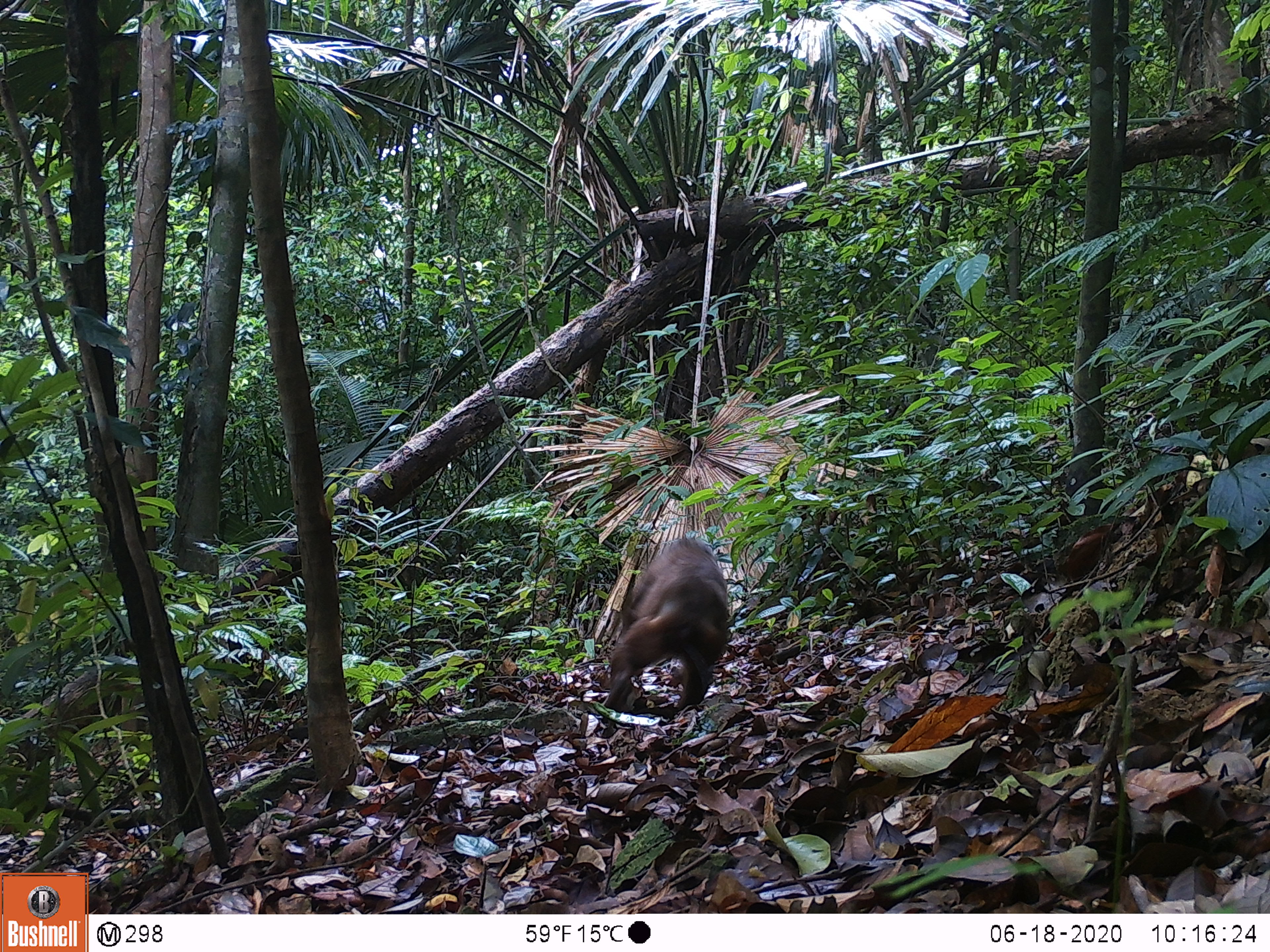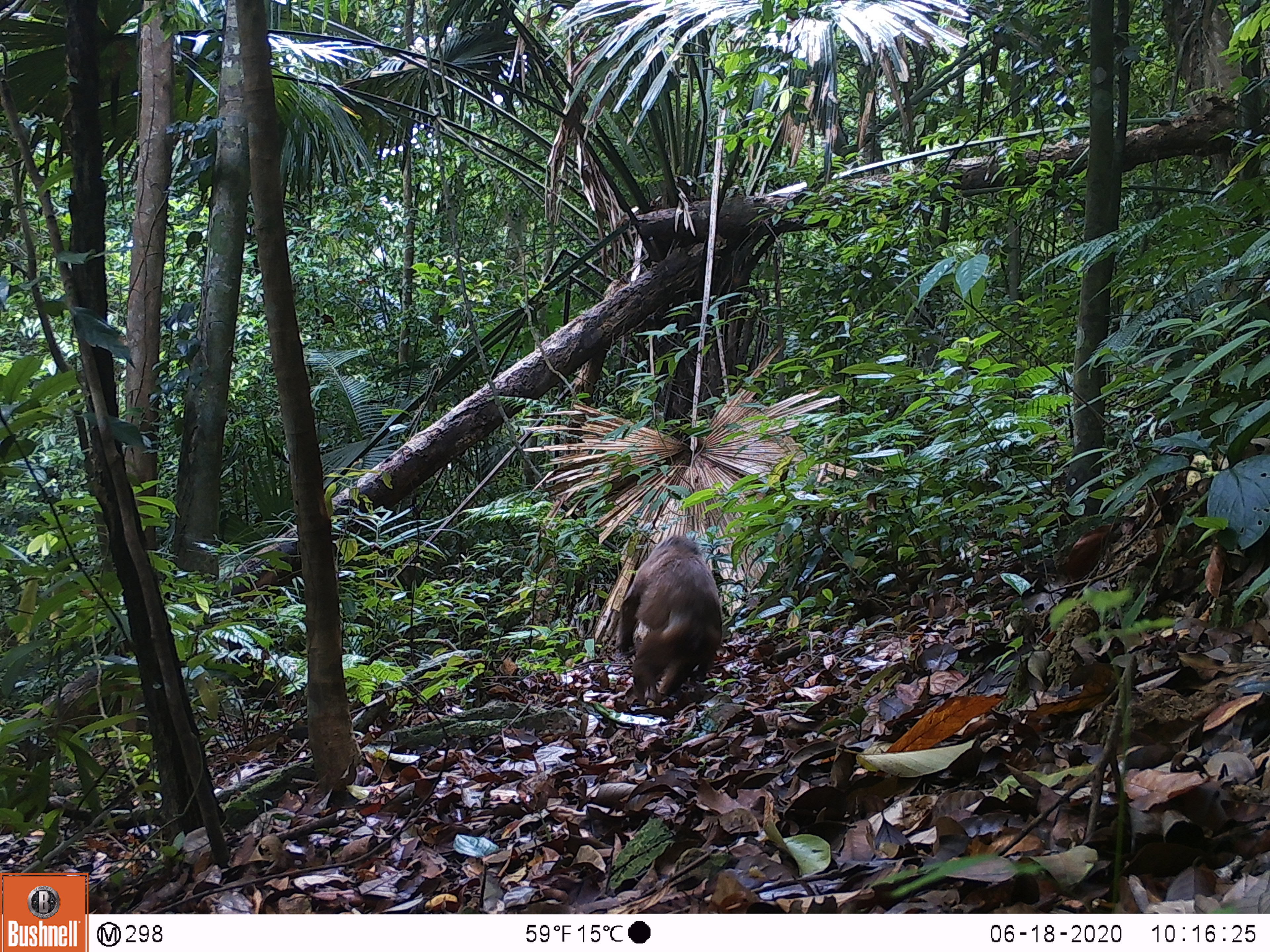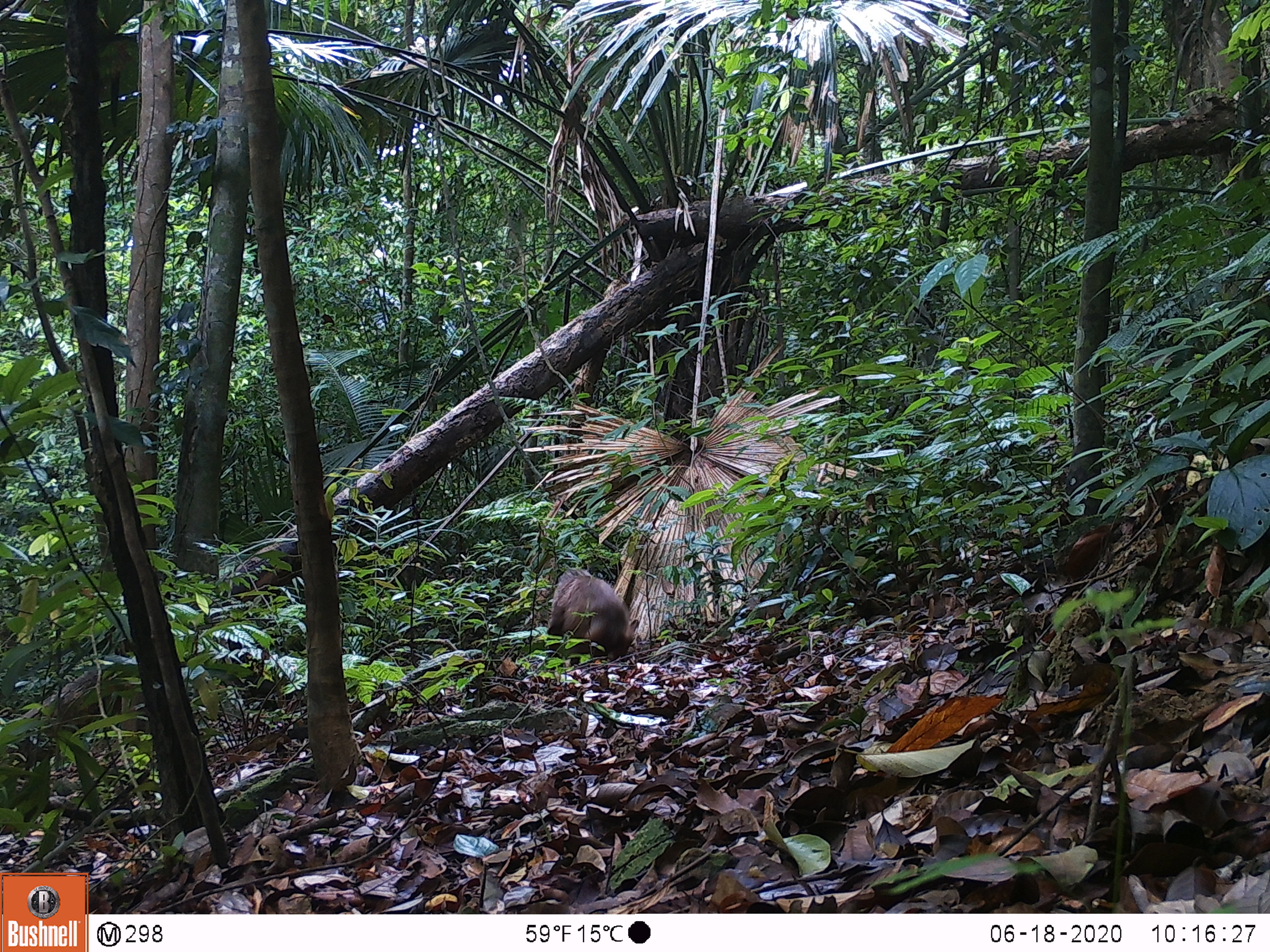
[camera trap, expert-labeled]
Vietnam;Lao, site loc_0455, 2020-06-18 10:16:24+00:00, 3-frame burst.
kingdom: Animalia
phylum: Chordata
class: Mammalia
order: Primates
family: Cercopithecidae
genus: Macaca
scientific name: Macaca arctoides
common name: stump-tailed macaque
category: stump tailed macaque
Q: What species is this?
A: Stump tailed macaque (stump-tailed macaque) (Macaca arctoides).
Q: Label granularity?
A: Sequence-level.